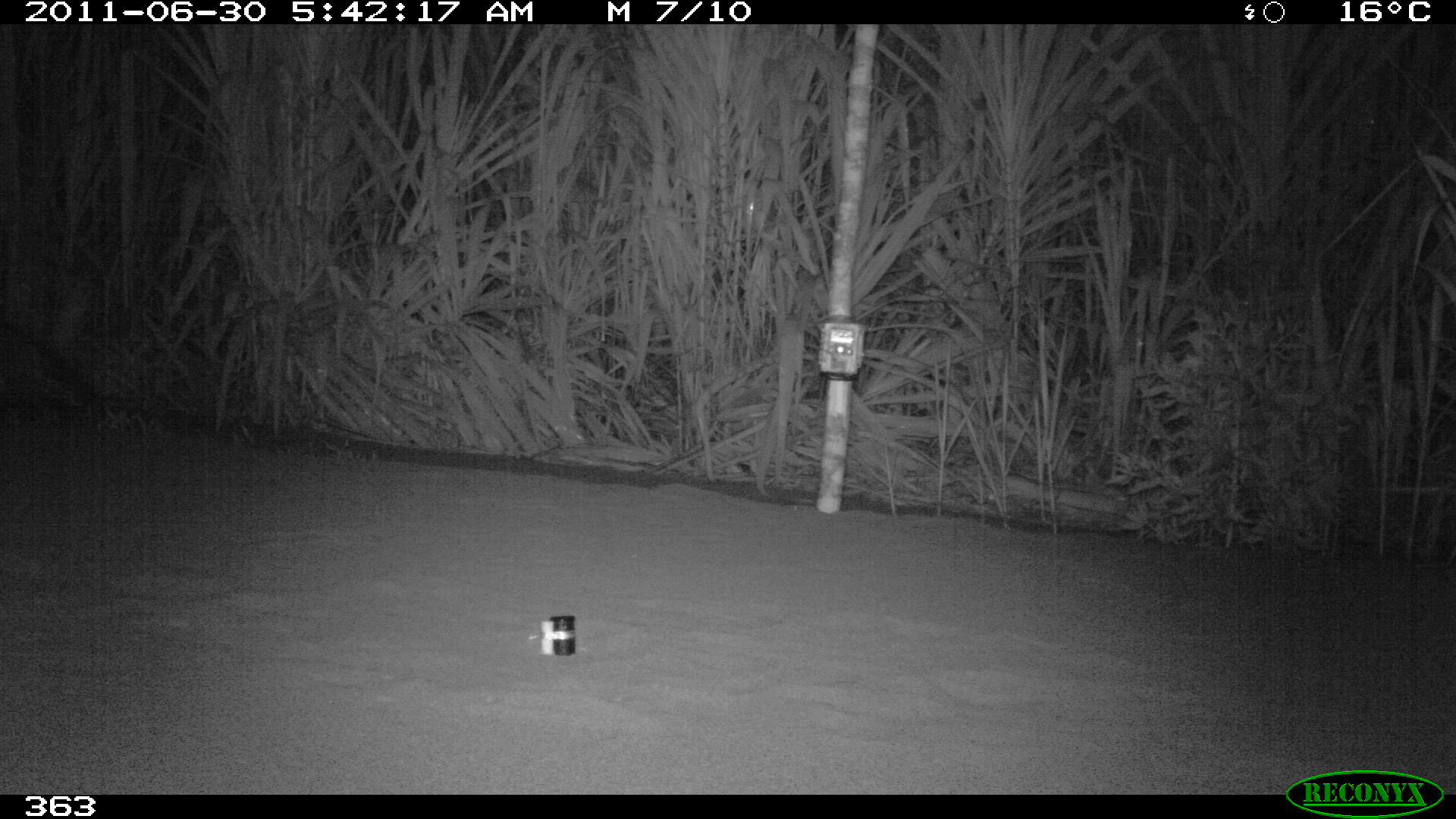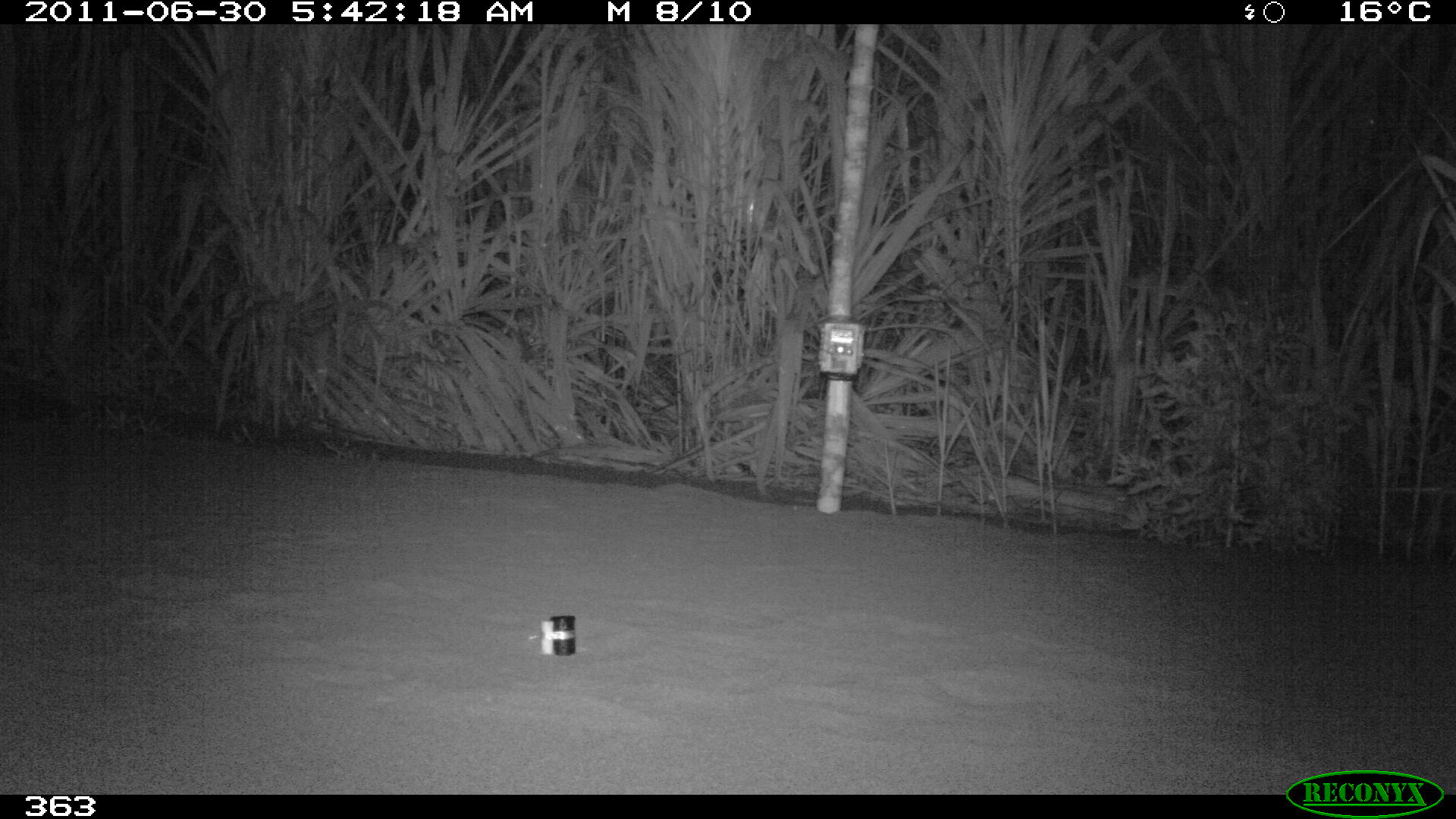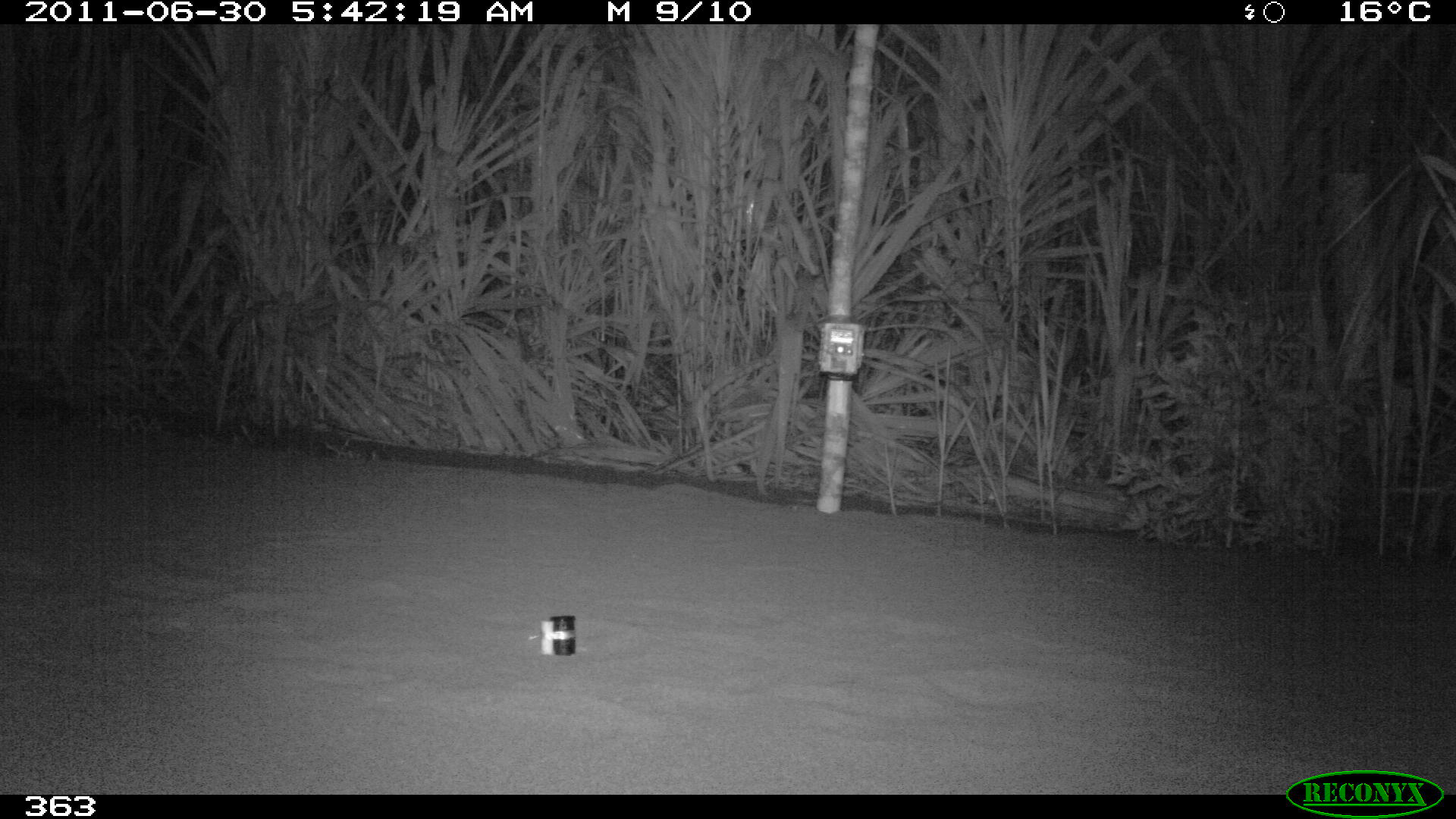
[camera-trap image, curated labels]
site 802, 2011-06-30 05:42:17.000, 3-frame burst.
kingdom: Animalia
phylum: Chordata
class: Mammalia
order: Carnivora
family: Procyonidae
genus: Procyon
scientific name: Procyon cancrivorus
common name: crab-eating raccoon